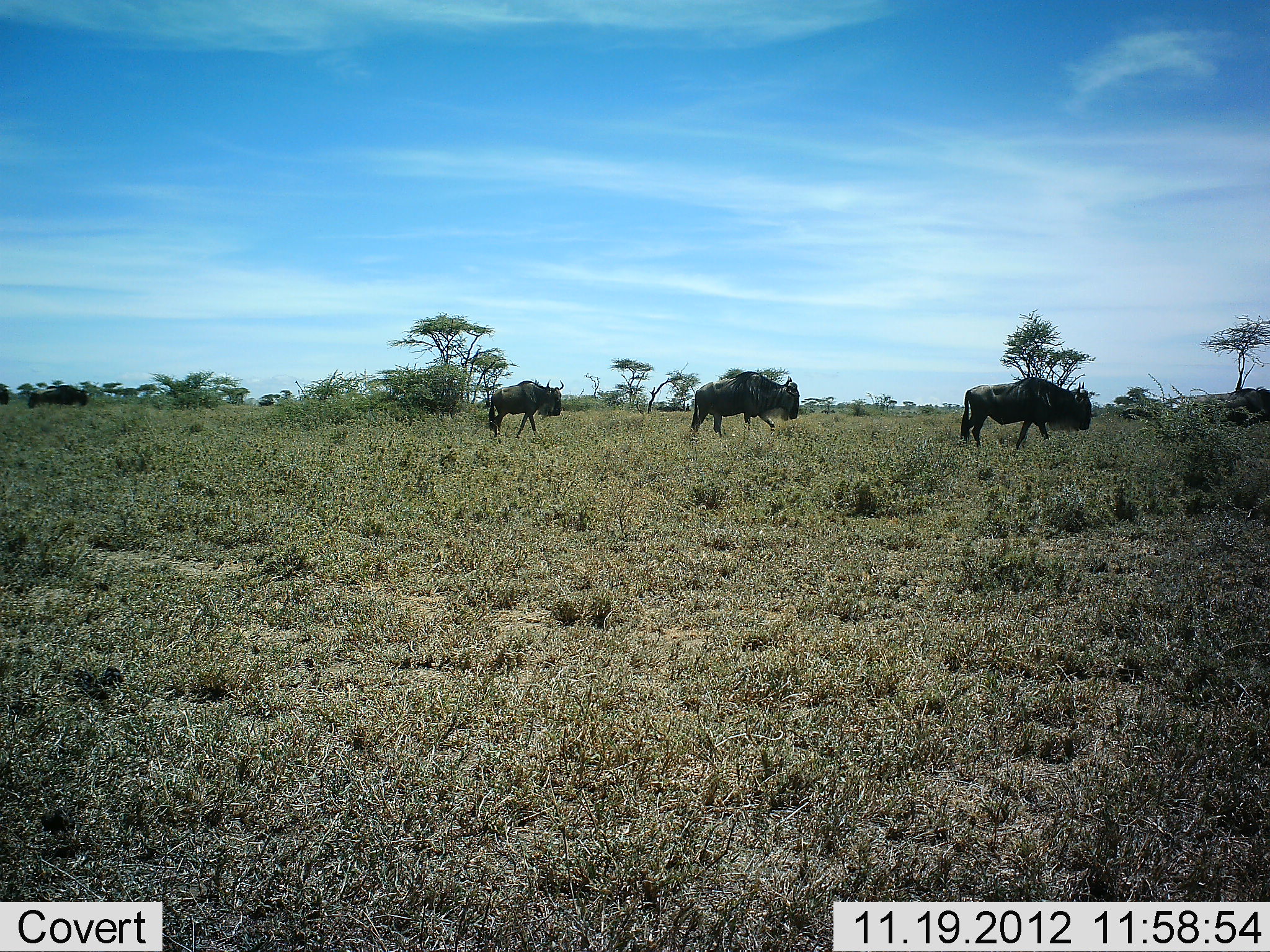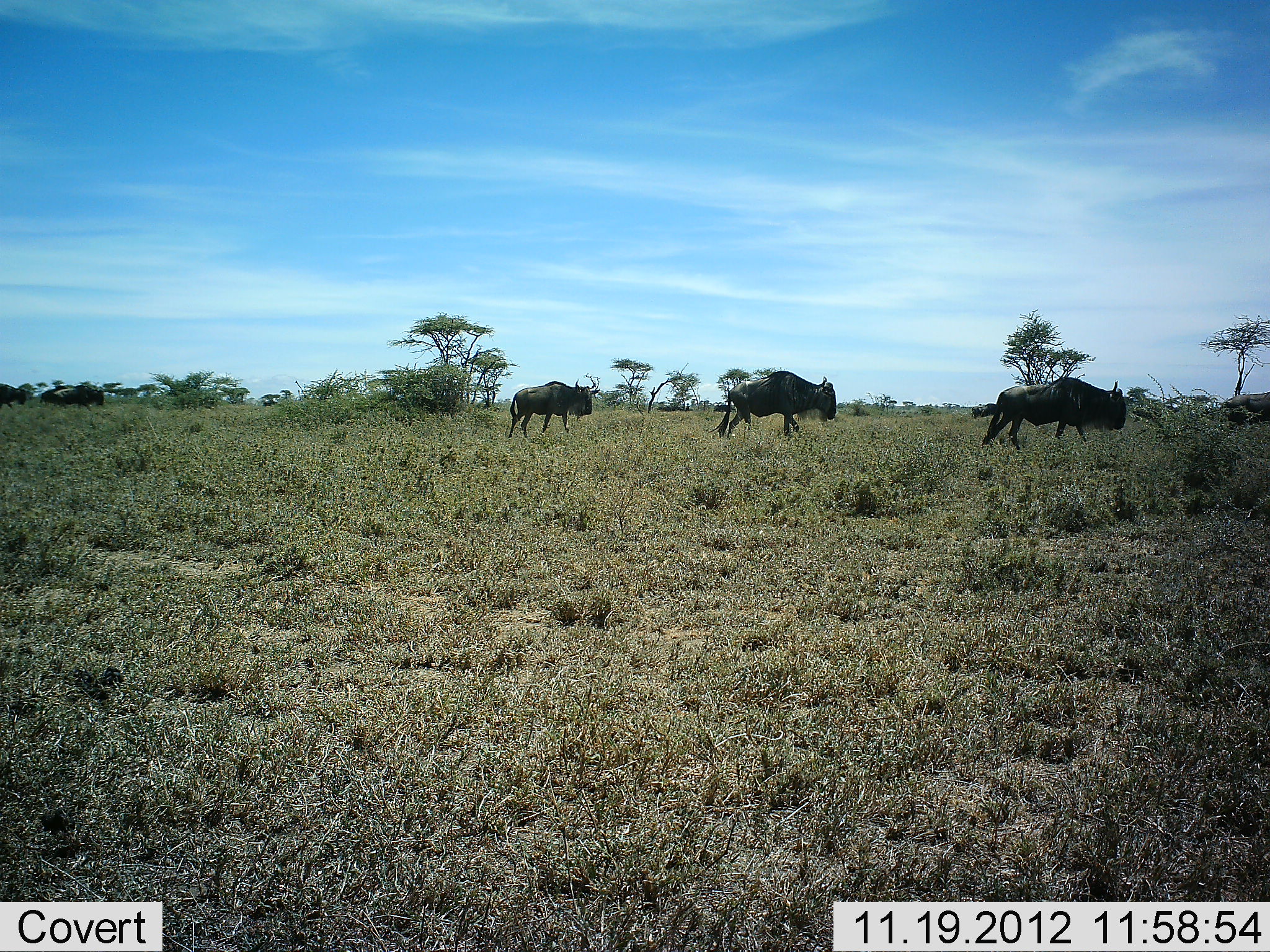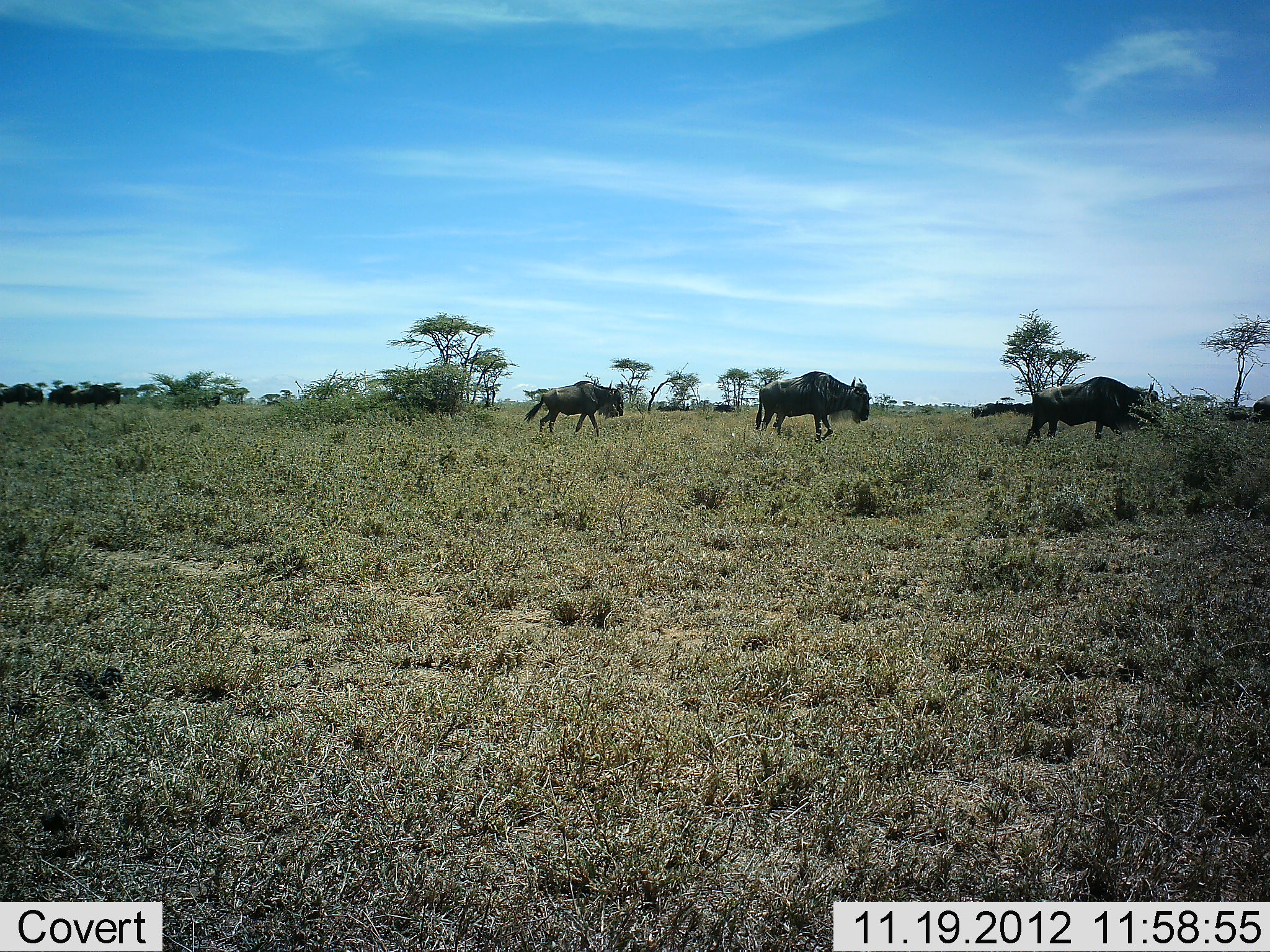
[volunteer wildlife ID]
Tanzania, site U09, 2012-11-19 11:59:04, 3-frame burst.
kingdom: Animalia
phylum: Chordata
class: Mammalia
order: Artiodactyla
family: Bovidae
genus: Connochaetes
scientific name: Connochaetes taurinus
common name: blue wildebeest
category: wildebeest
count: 7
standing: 10%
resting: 0%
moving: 100%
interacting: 0%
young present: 0%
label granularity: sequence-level